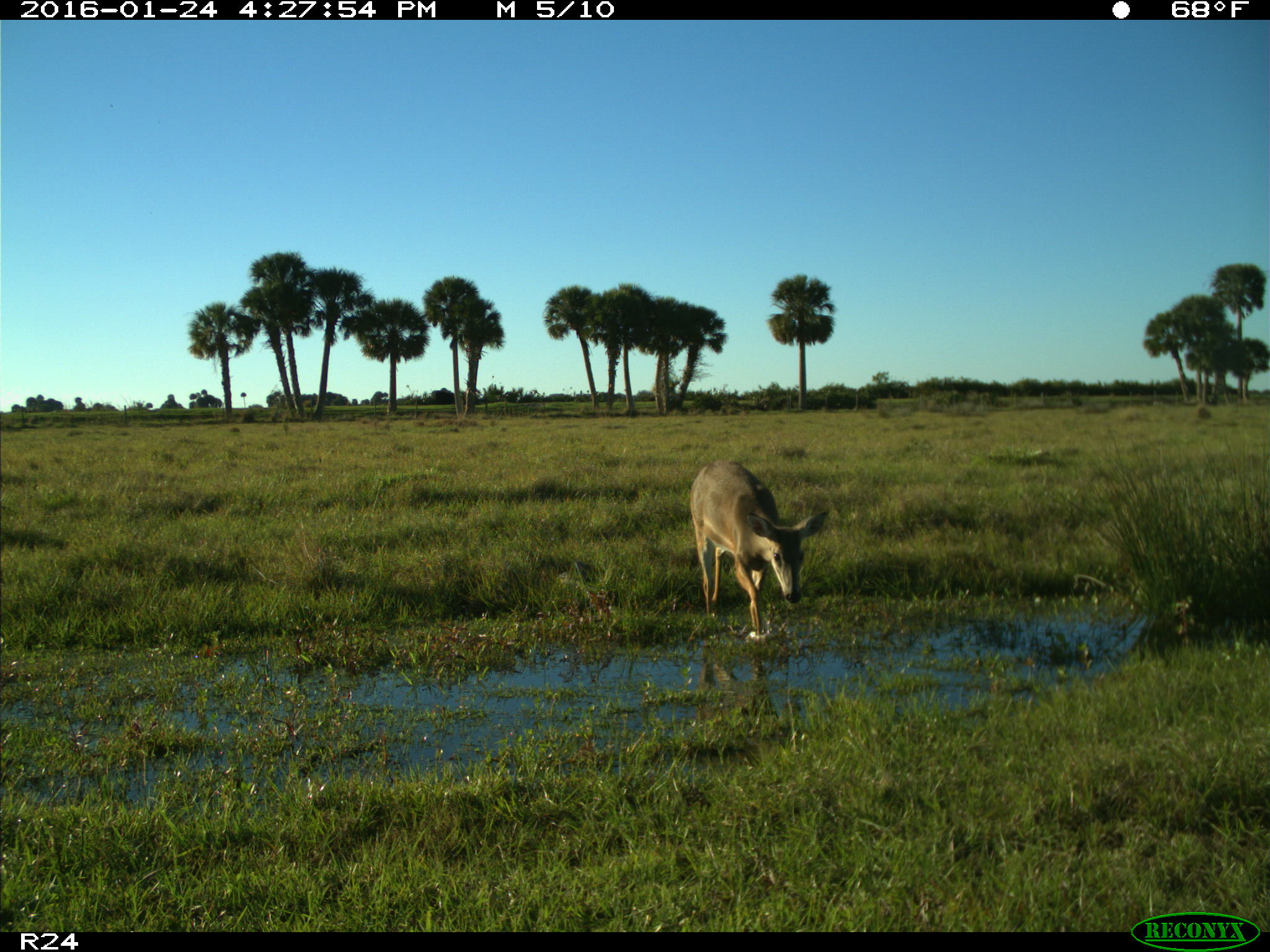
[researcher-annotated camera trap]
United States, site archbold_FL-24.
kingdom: Animalia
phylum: Chordata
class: Mammalia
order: Artiodactyla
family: Cervidae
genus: Odocoileus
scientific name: Odocoileus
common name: deer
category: unidentified deer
Unidentified deer (deer) (Odocoileus).